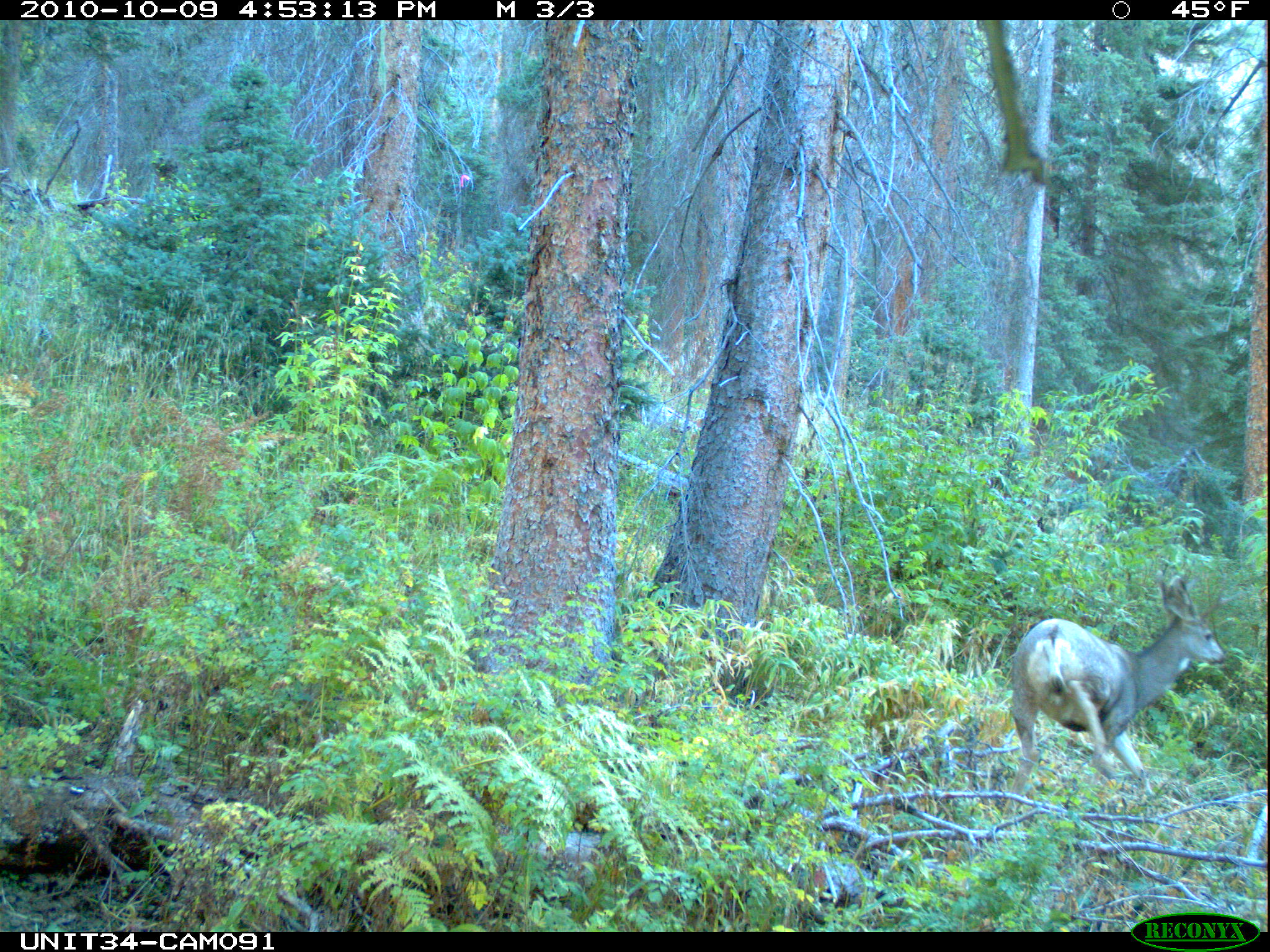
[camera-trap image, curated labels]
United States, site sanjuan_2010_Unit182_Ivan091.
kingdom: Animalia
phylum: Chordata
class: Mammalia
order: Artiodactyla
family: Cervidae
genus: Odocoileus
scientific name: Odocoileus hemionus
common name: mule deer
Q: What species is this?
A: Odocoileus hemionus (mule deer).